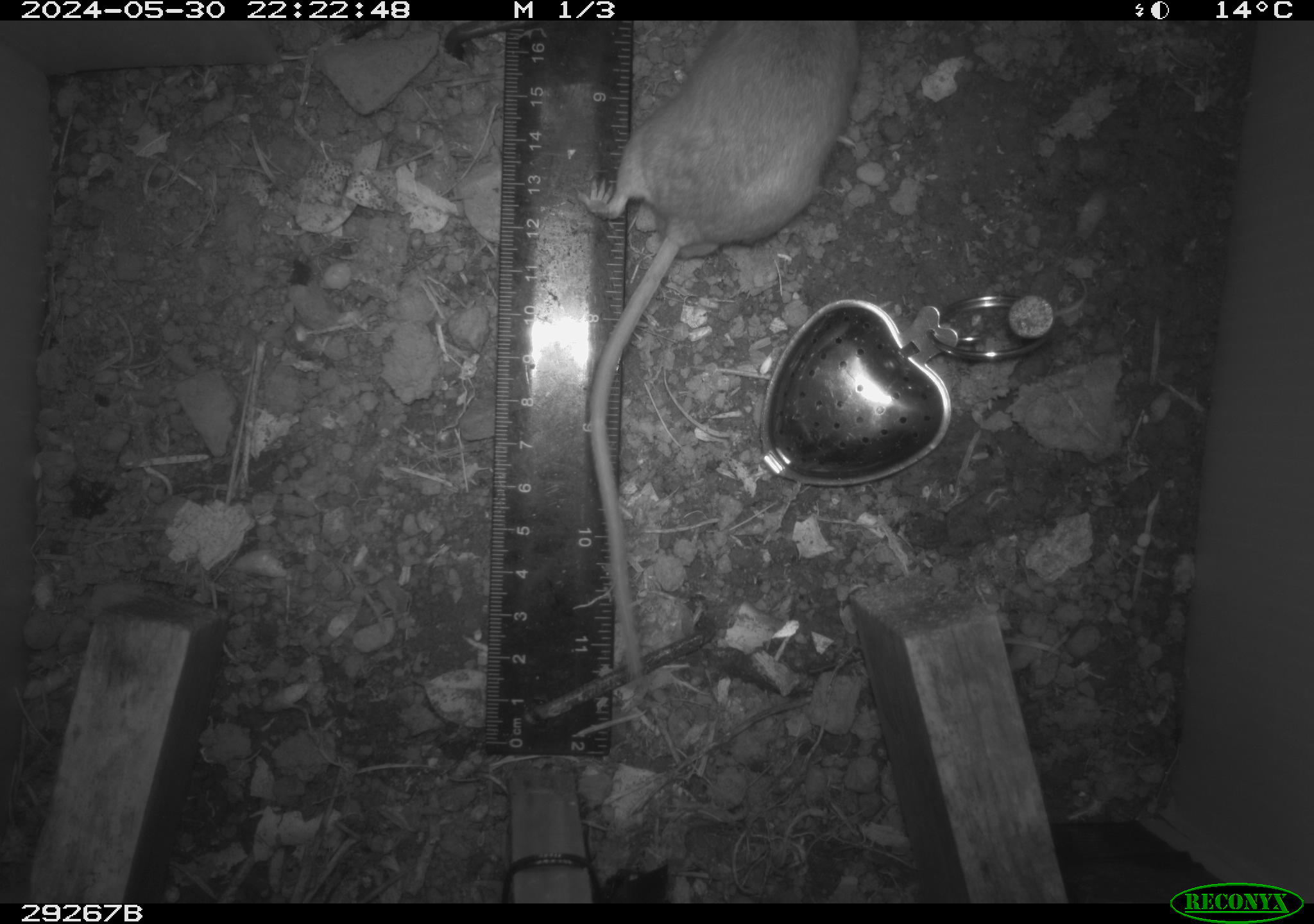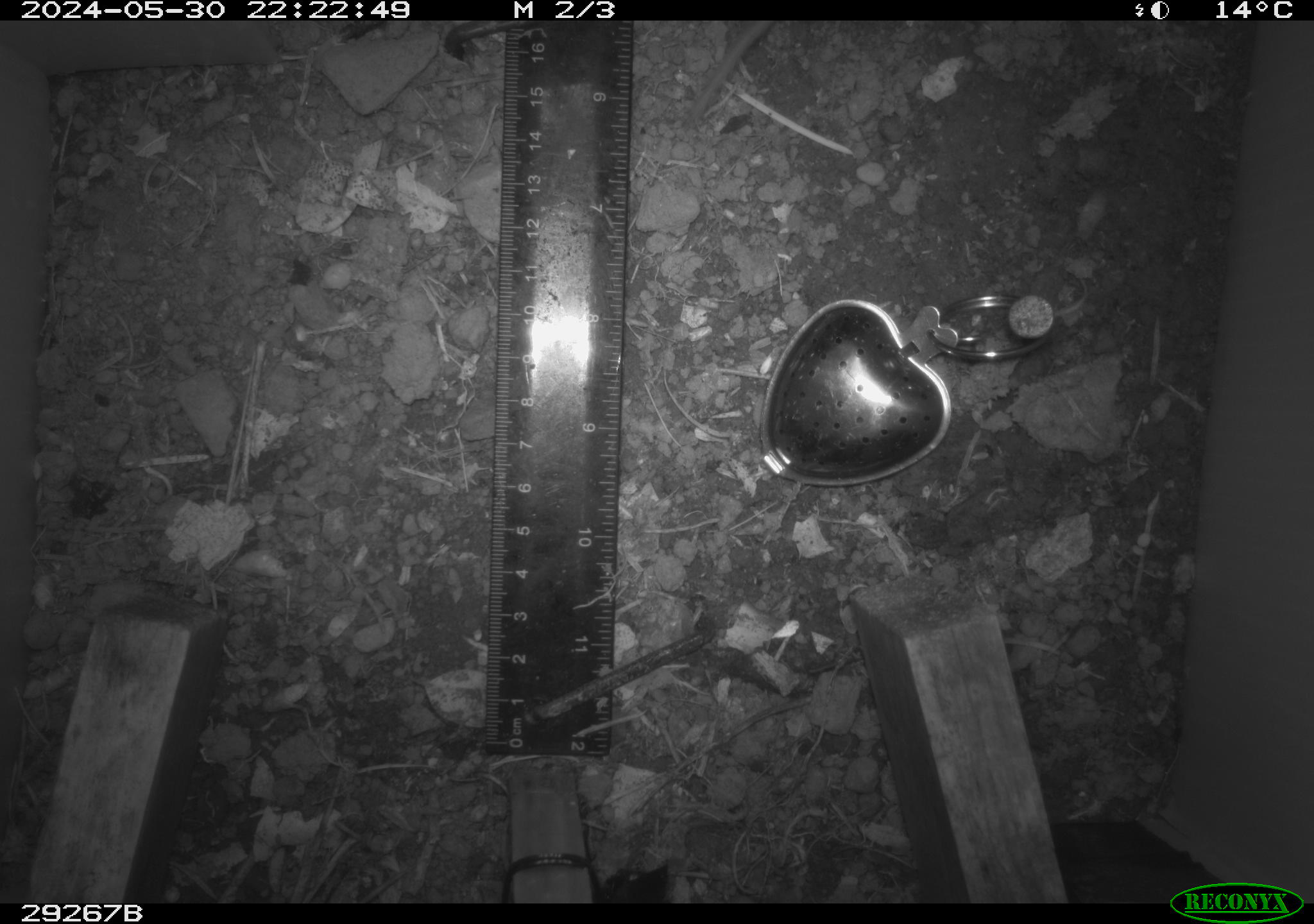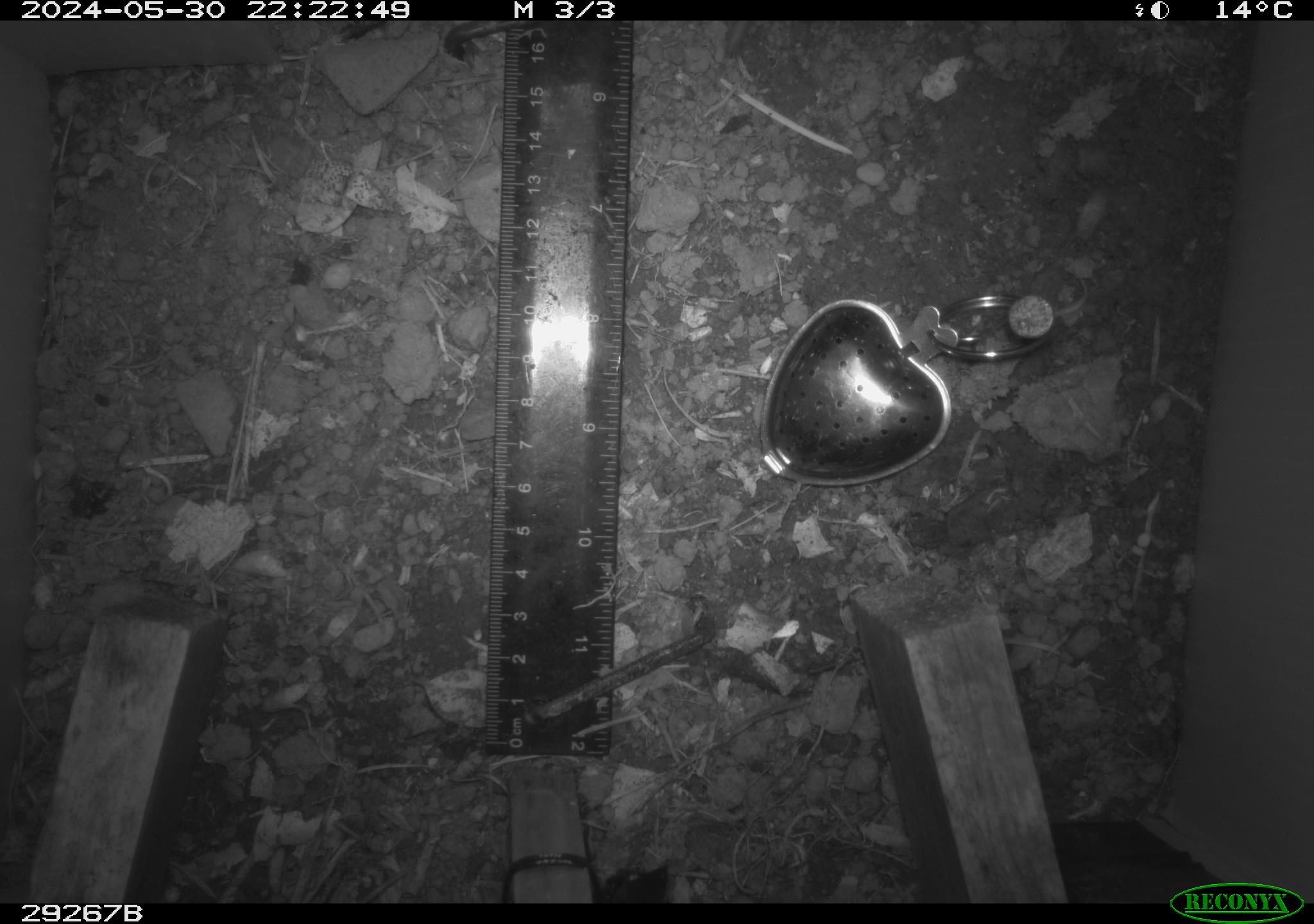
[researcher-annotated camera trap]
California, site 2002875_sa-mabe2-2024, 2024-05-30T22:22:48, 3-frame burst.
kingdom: Animalia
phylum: Chordata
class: Mammalia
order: Rodentia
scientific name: Rodentia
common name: mouse species